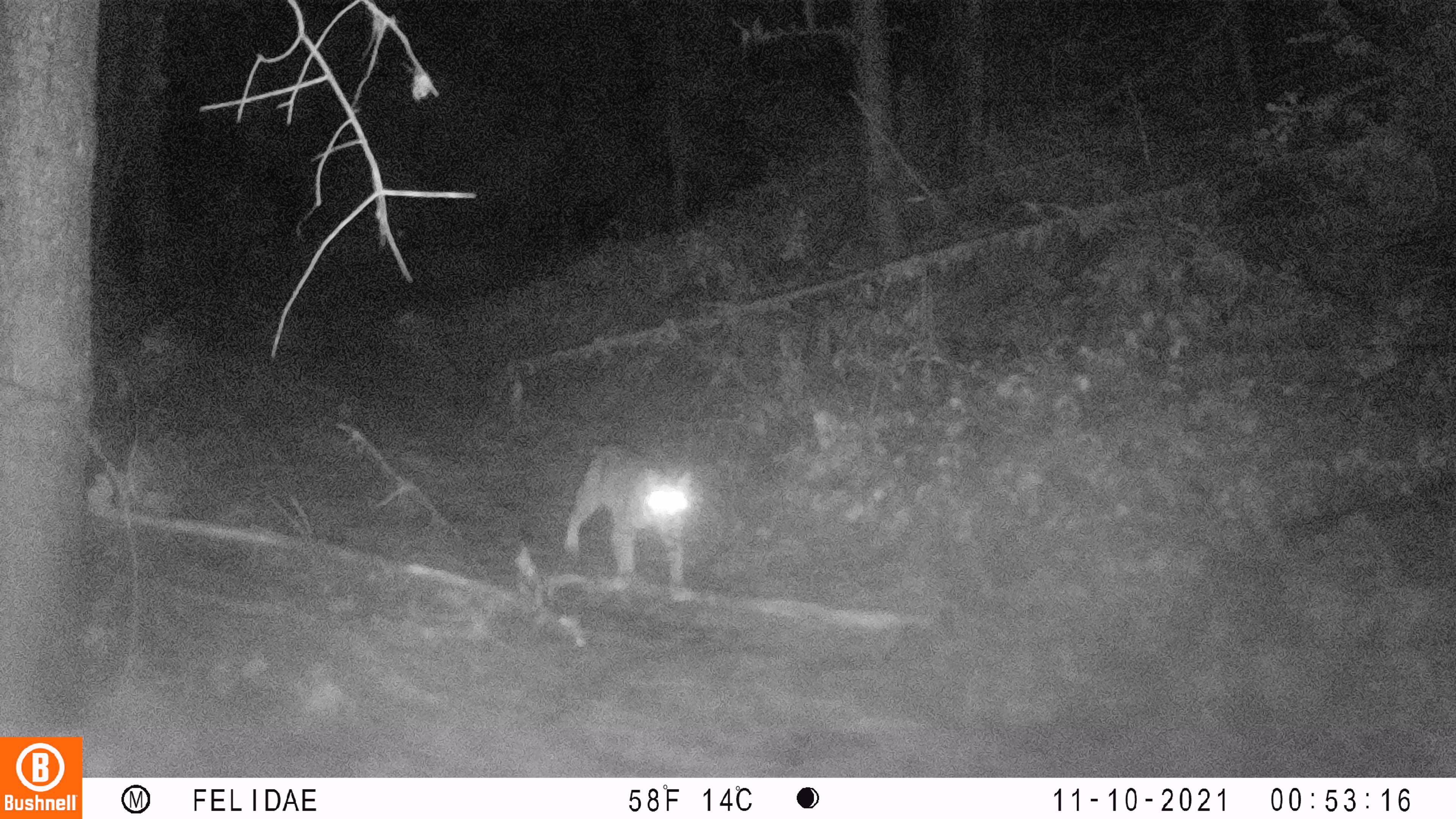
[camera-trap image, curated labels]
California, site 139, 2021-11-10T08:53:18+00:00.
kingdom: Animalia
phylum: Chordata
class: Mammalia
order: Carnivora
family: Felidae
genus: Lynx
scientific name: Lynx rufus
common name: bobcat